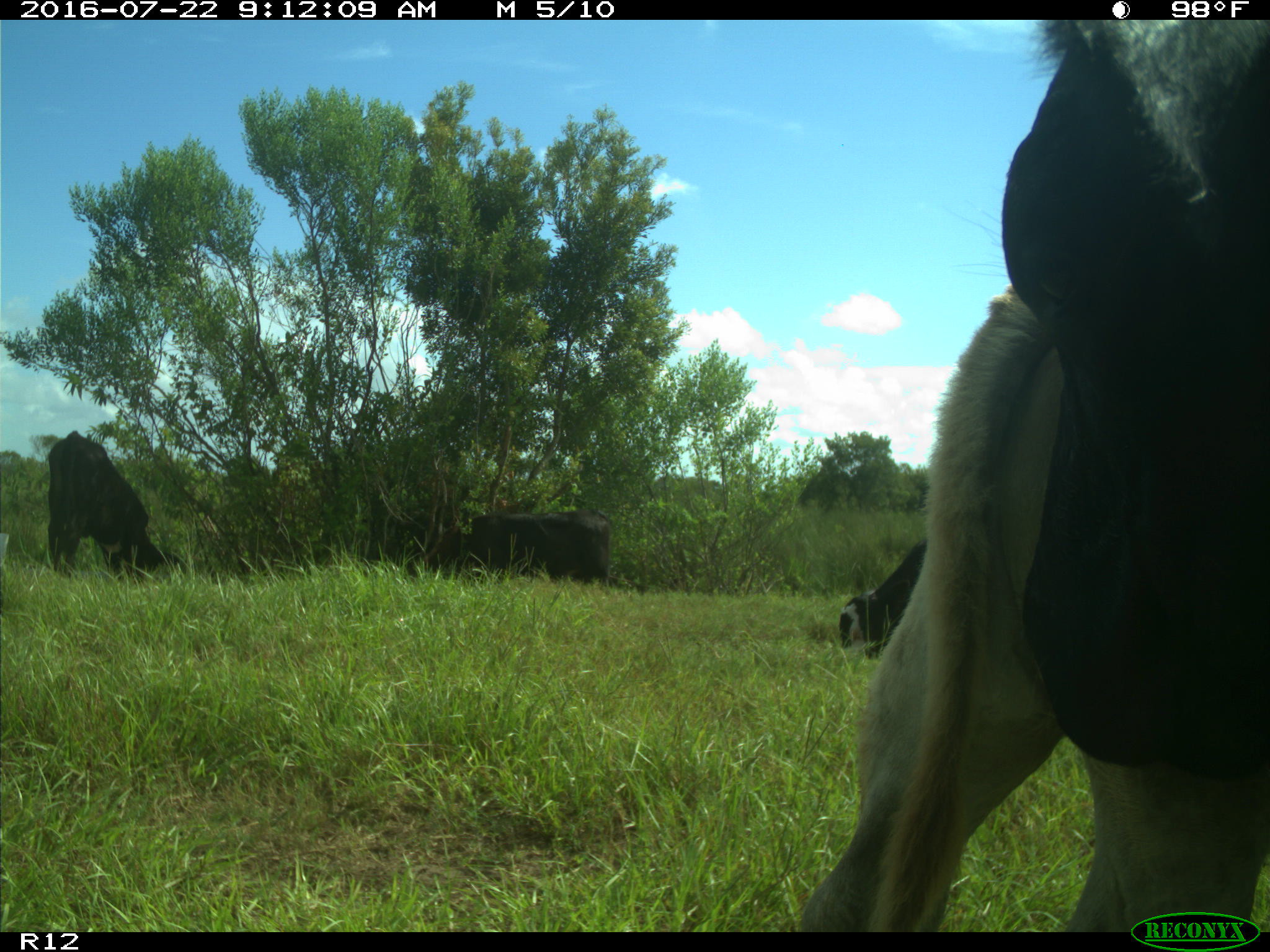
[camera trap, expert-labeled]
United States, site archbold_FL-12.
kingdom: Animalia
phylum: Chordata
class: Mammalia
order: Artiodactyla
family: Bovidae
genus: Bos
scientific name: Bos taurus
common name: domestic cow